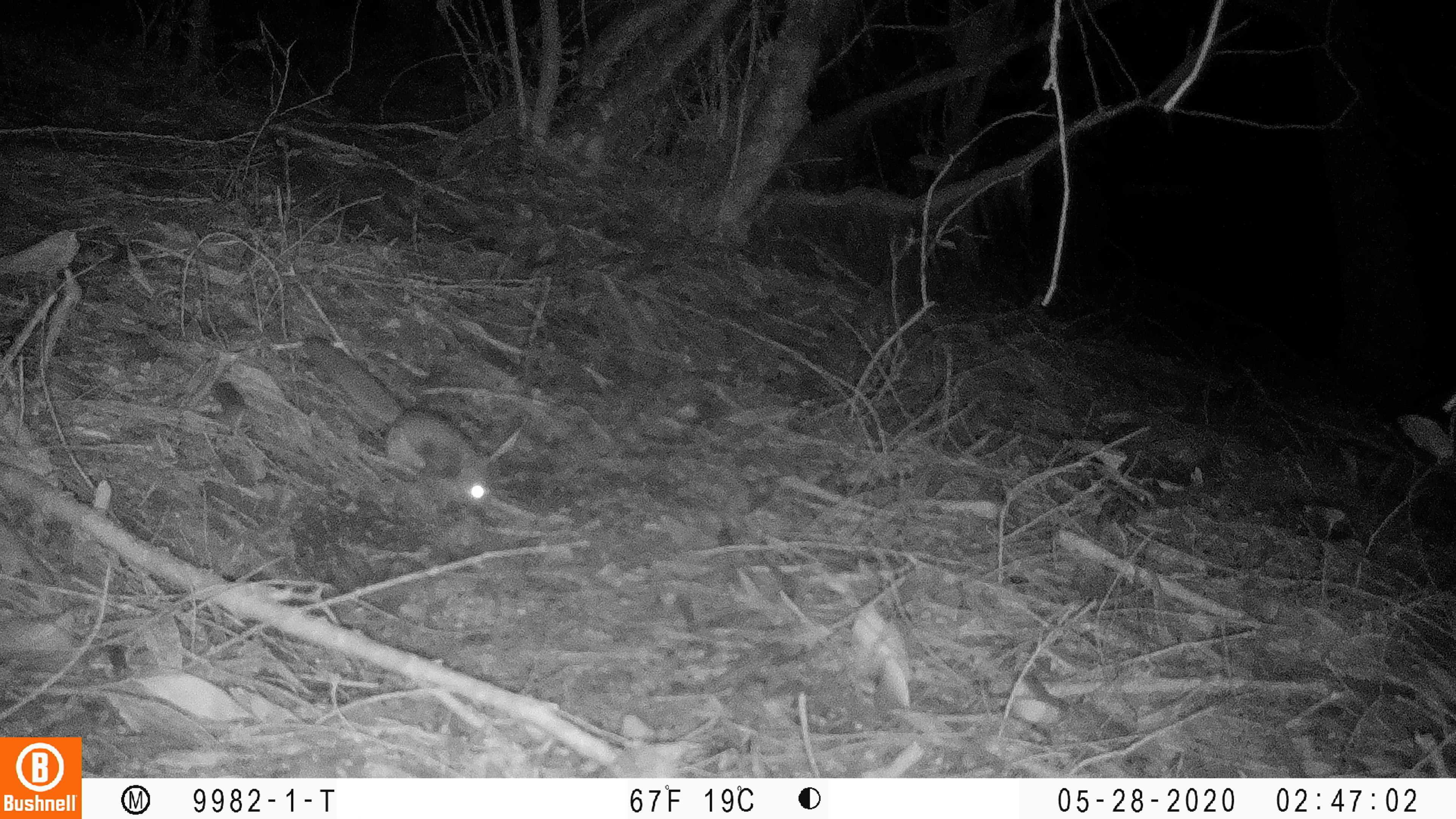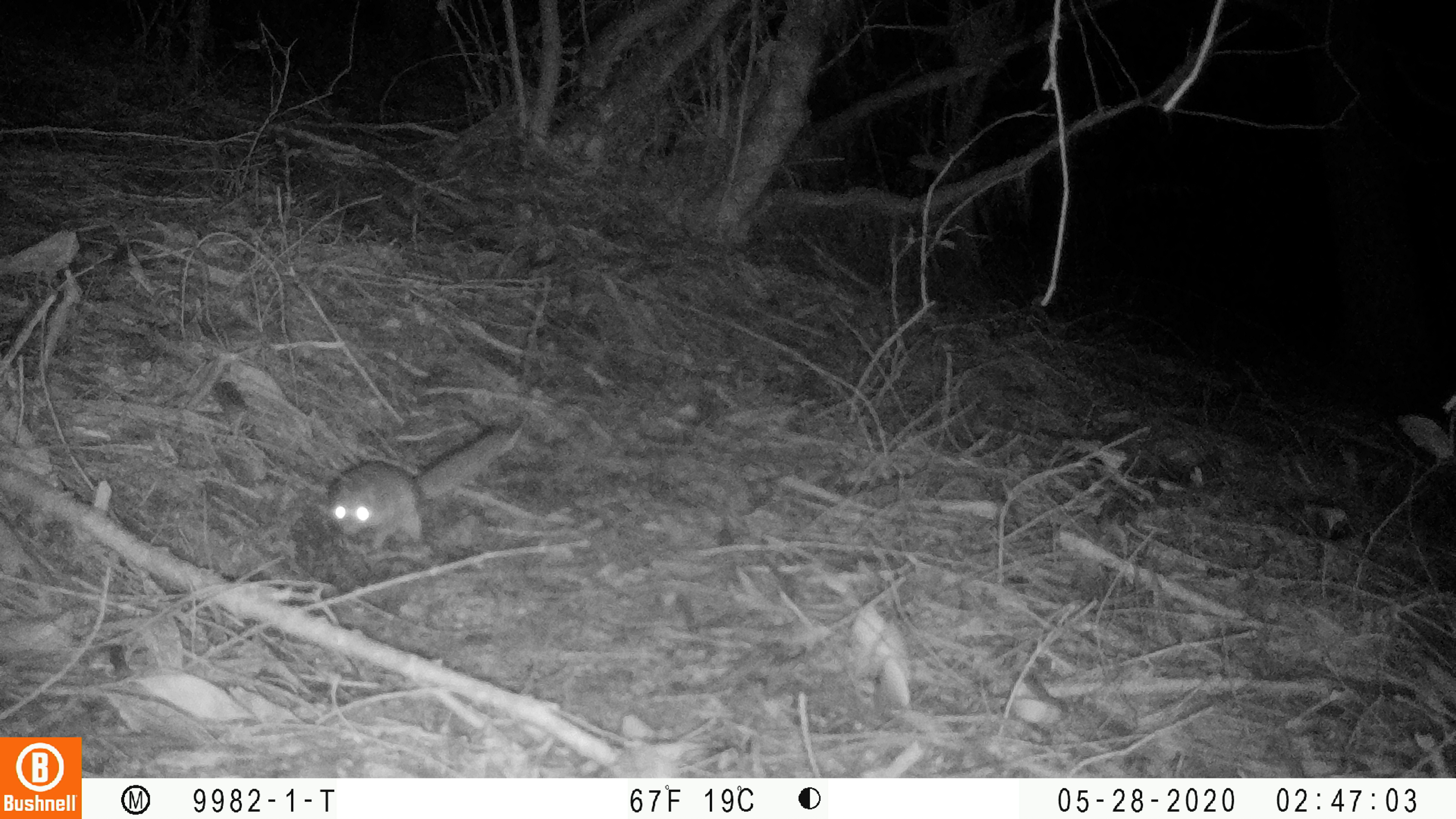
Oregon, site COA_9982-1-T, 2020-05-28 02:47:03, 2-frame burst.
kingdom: Animalia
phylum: Chordata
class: Mammalia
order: Rodentia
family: Sciuridae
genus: Glaucomys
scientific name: Glaucomys oregonensis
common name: humboldt's flying squirrel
Humboldt's flying squirrel (Glaucomys oregonensis).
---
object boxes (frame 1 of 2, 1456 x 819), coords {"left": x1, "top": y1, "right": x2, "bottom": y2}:
humboldt's flying squirrel: {"left": 294, "top": 323, "right": 507, "bottom": 521}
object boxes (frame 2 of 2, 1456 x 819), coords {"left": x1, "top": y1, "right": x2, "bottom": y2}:
humboldt's flying squirrel: {"left": 316, "top": 416, "right": 526, "bottom": 564}